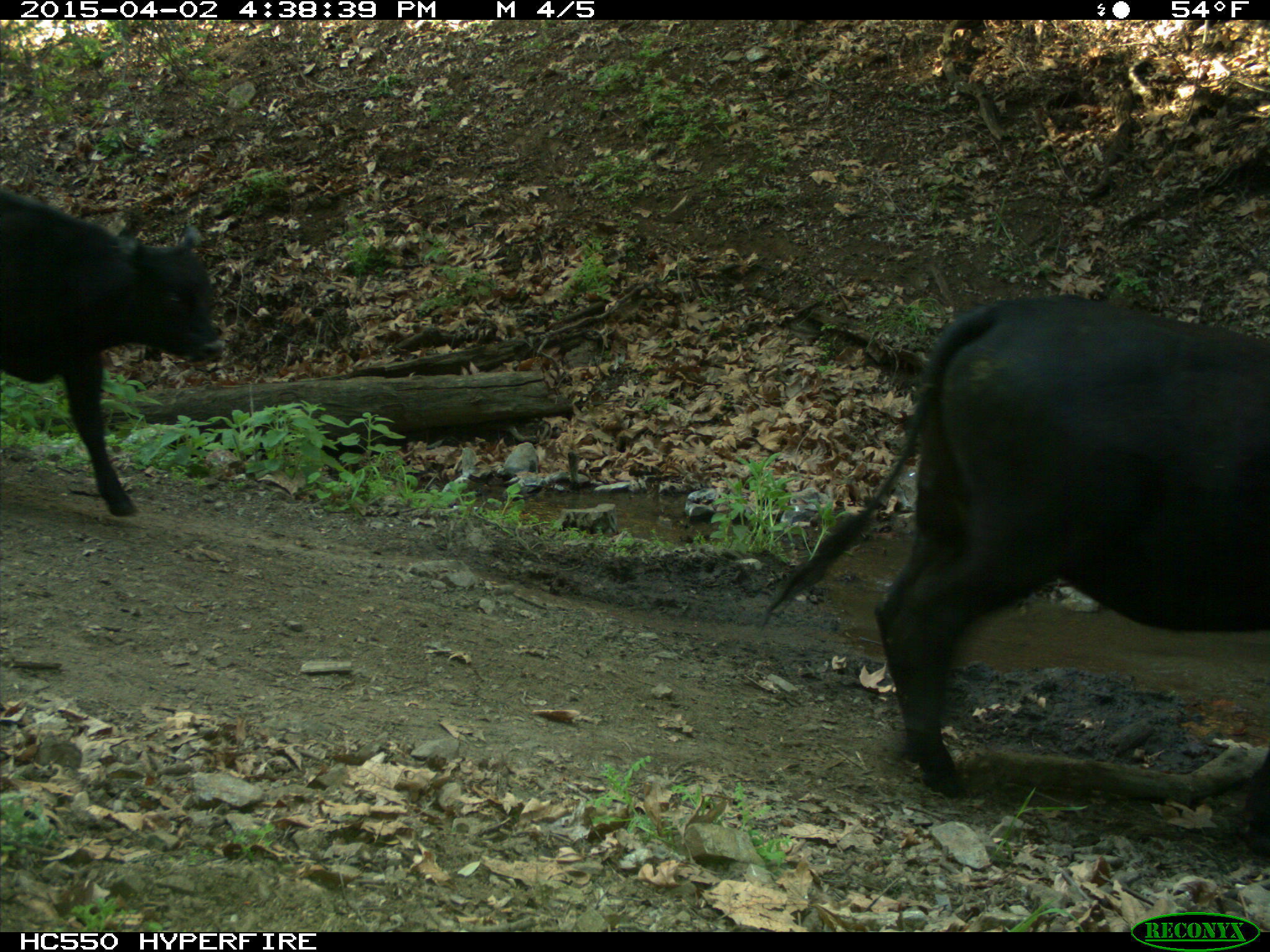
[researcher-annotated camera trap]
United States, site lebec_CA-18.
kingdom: Animalia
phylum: Chordata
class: Mammalia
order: Artiodactyla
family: Bovidae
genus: Bos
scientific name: Bos taurus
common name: domestic cow